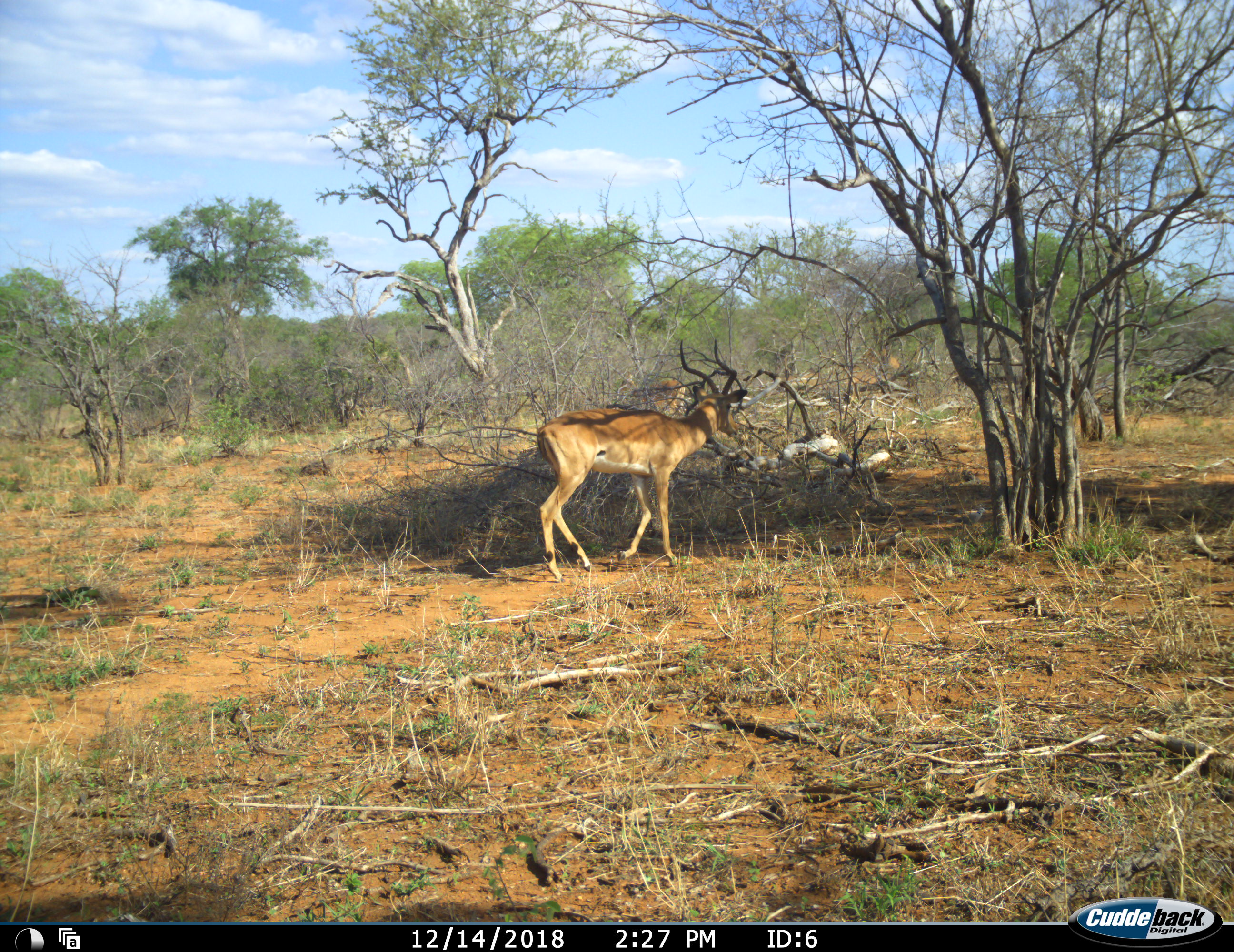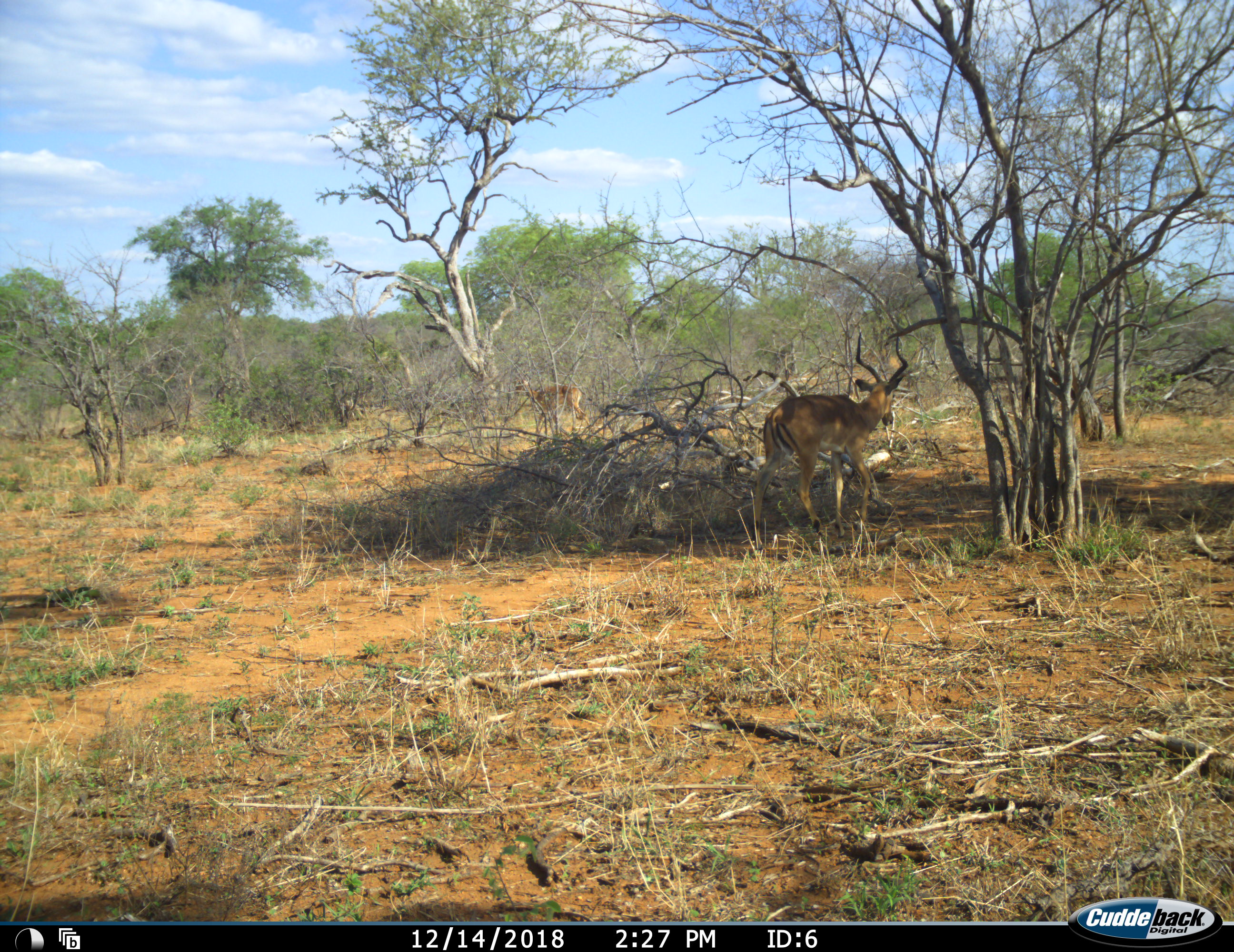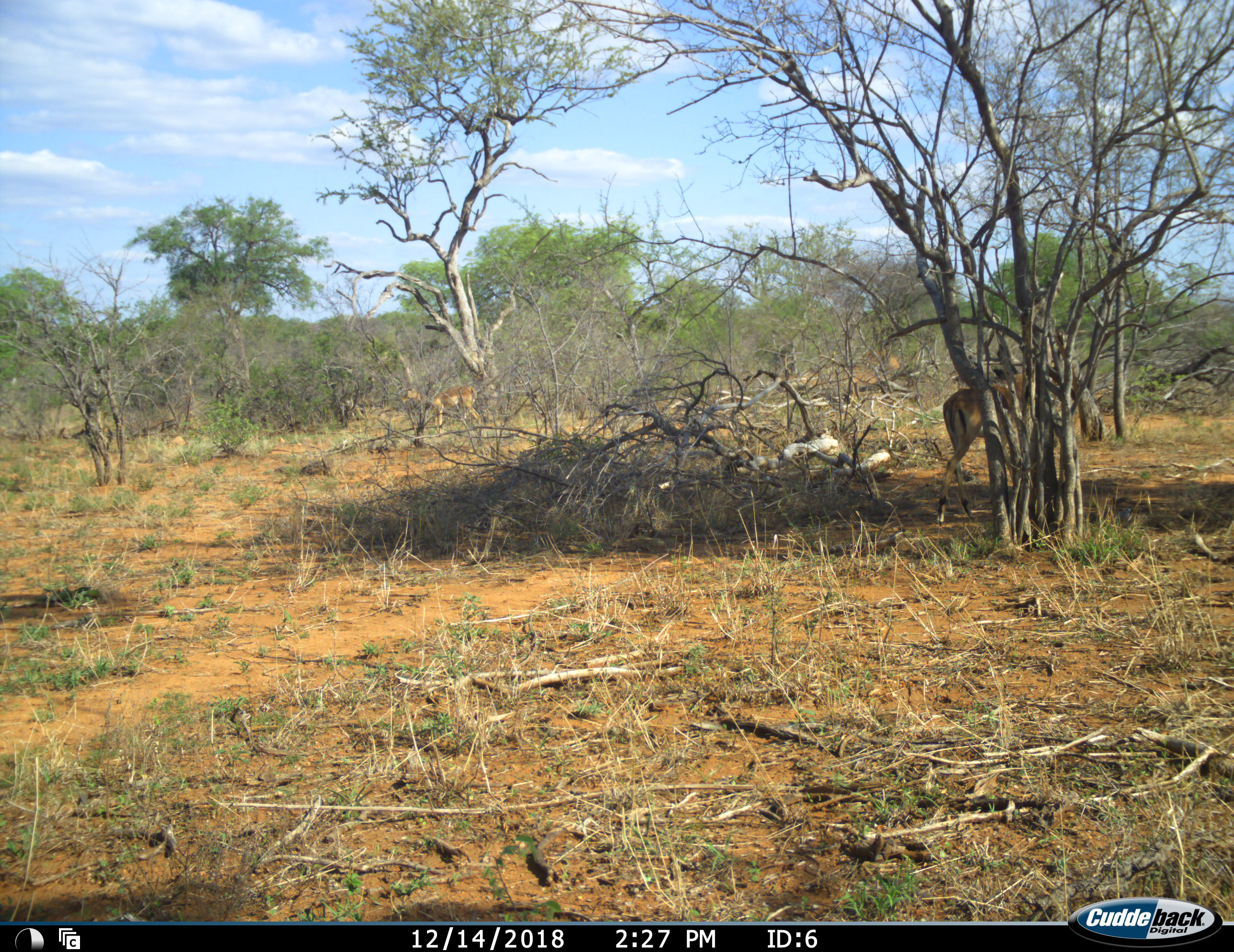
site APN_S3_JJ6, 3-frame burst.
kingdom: Animalia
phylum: Chordata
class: Mammalia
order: Artiodactyla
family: Bovidae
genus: Aepyceros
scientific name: Aepyceros melampus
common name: impala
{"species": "impala (Aepyceros melampus)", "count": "2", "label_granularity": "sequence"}